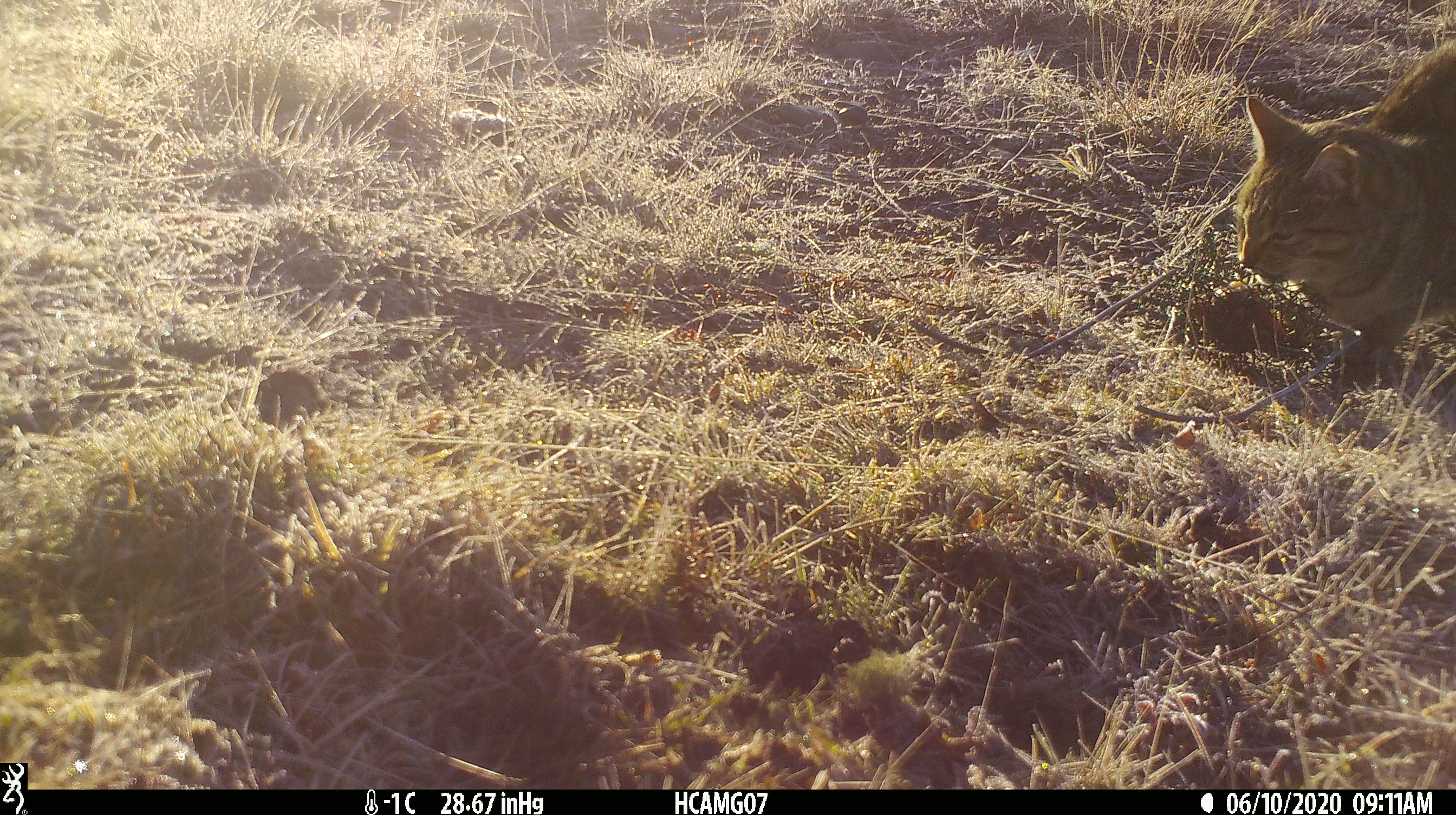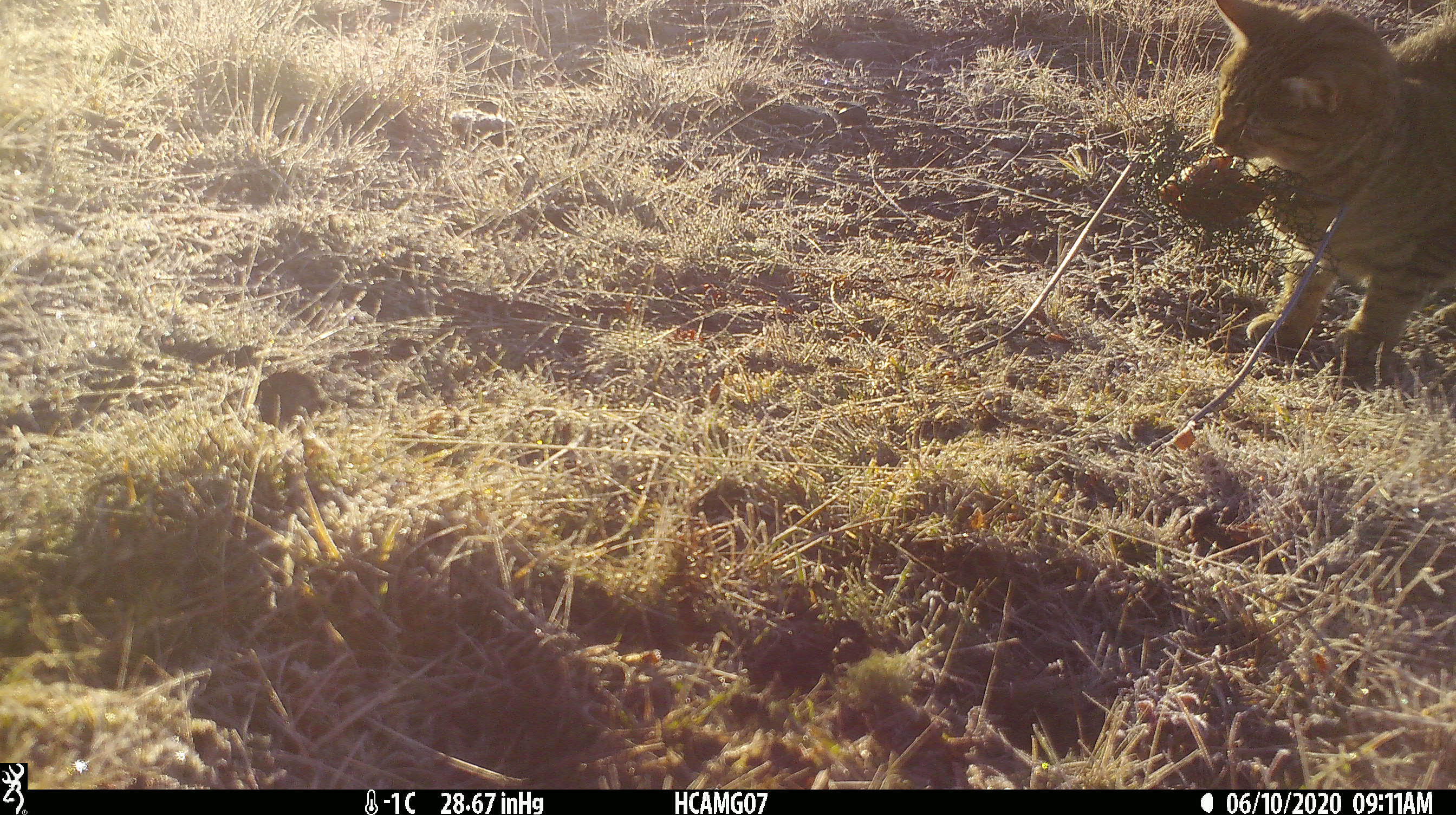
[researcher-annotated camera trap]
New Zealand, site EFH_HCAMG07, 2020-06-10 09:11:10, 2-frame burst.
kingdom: Animalia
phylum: Chordata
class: Mammalia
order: Carnivora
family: Felidae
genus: Felis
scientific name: Felis catus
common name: domestic cat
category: cat